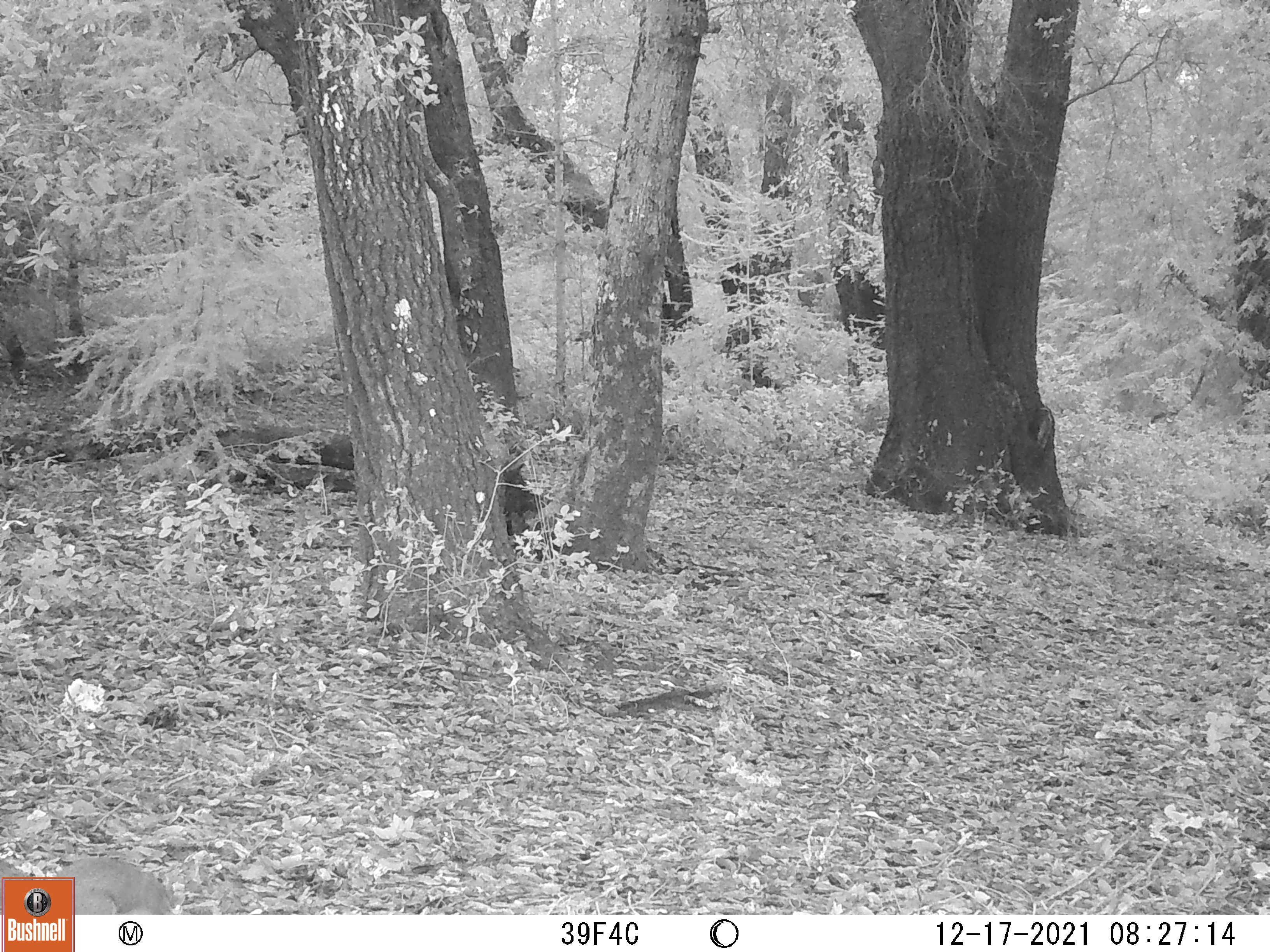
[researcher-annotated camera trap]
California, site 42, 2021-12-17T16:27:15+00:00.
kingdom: Animalia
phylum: Chordata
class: Mammalia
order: Rodentia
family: Sciuridae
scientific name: Sciuridae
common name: squirrel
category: unknown squirrel